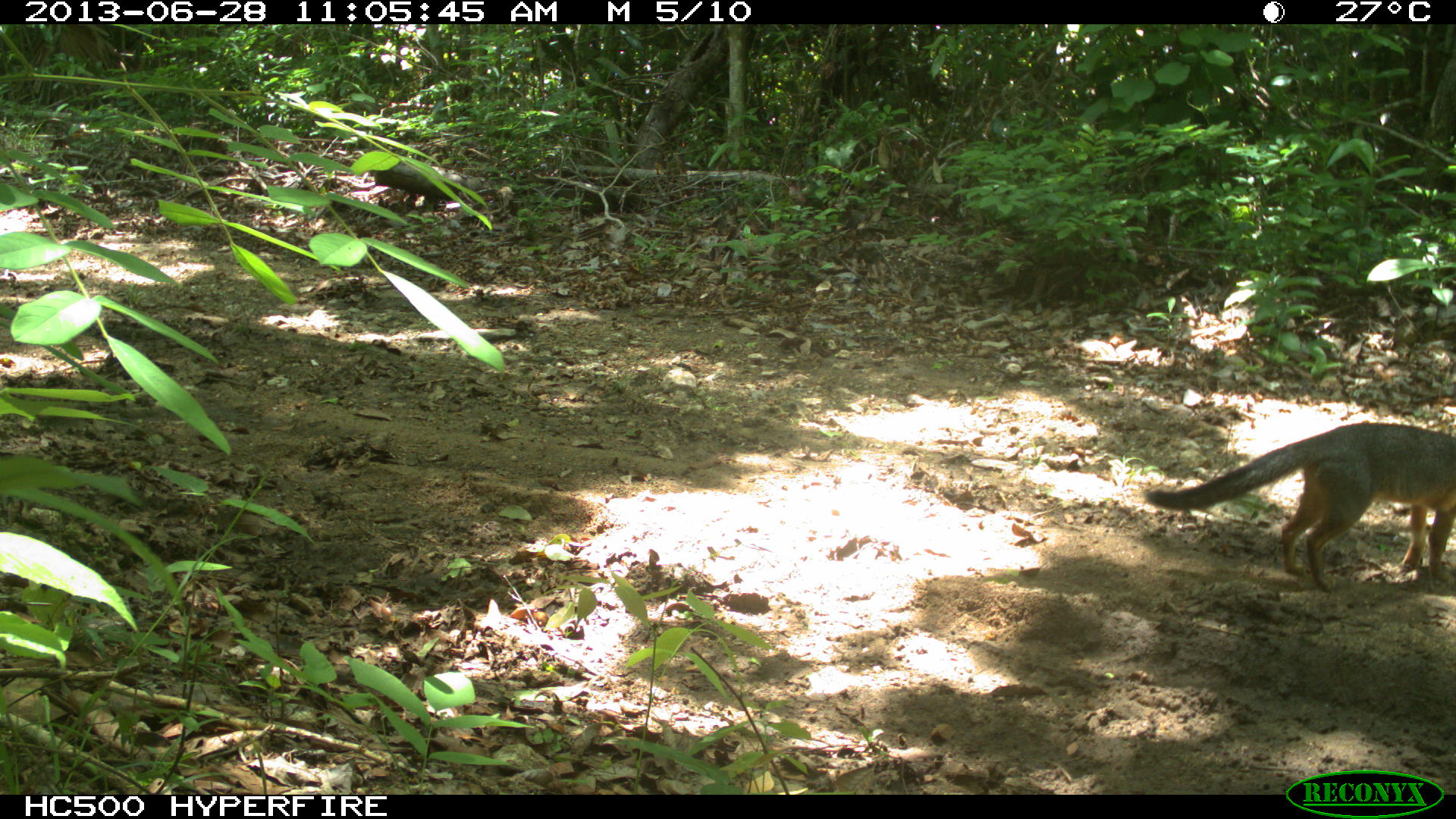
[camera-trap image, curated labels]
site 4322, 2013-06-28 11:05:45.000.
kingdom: Animalia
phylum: Chordata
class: Mammalia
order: Carnivora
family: Canidae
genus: Urocyon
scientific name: Urocyon cinereoargenteus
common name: gray fox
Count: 1.